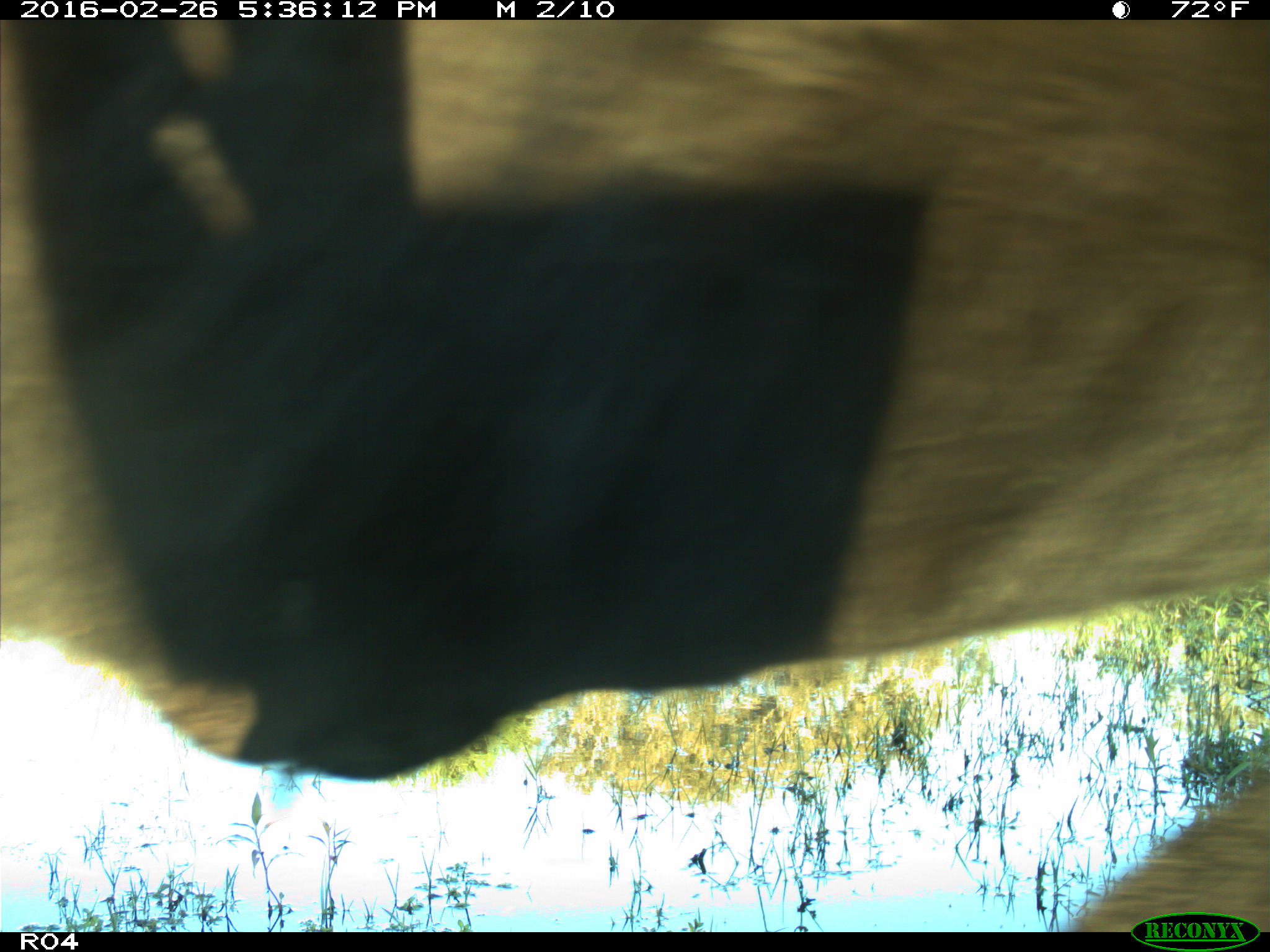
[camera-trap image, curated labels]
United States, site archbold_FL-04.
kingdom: Animalia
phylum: Chordata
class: Mammalia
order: Artiodactyla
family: Bovidae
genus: Bos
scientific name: Bos taurus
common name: domestic cow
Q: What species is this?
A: Bos taurus (domestic cow).